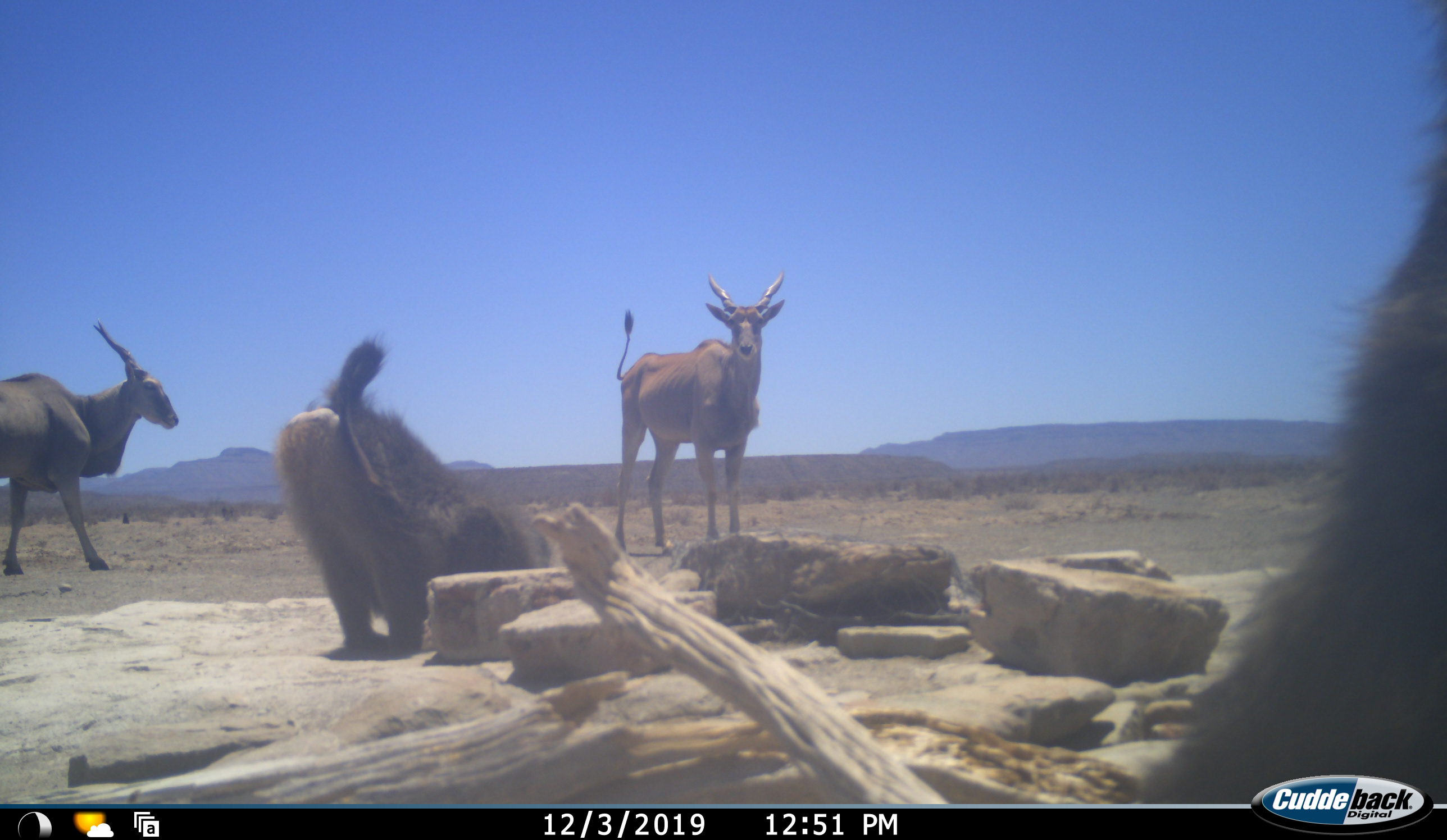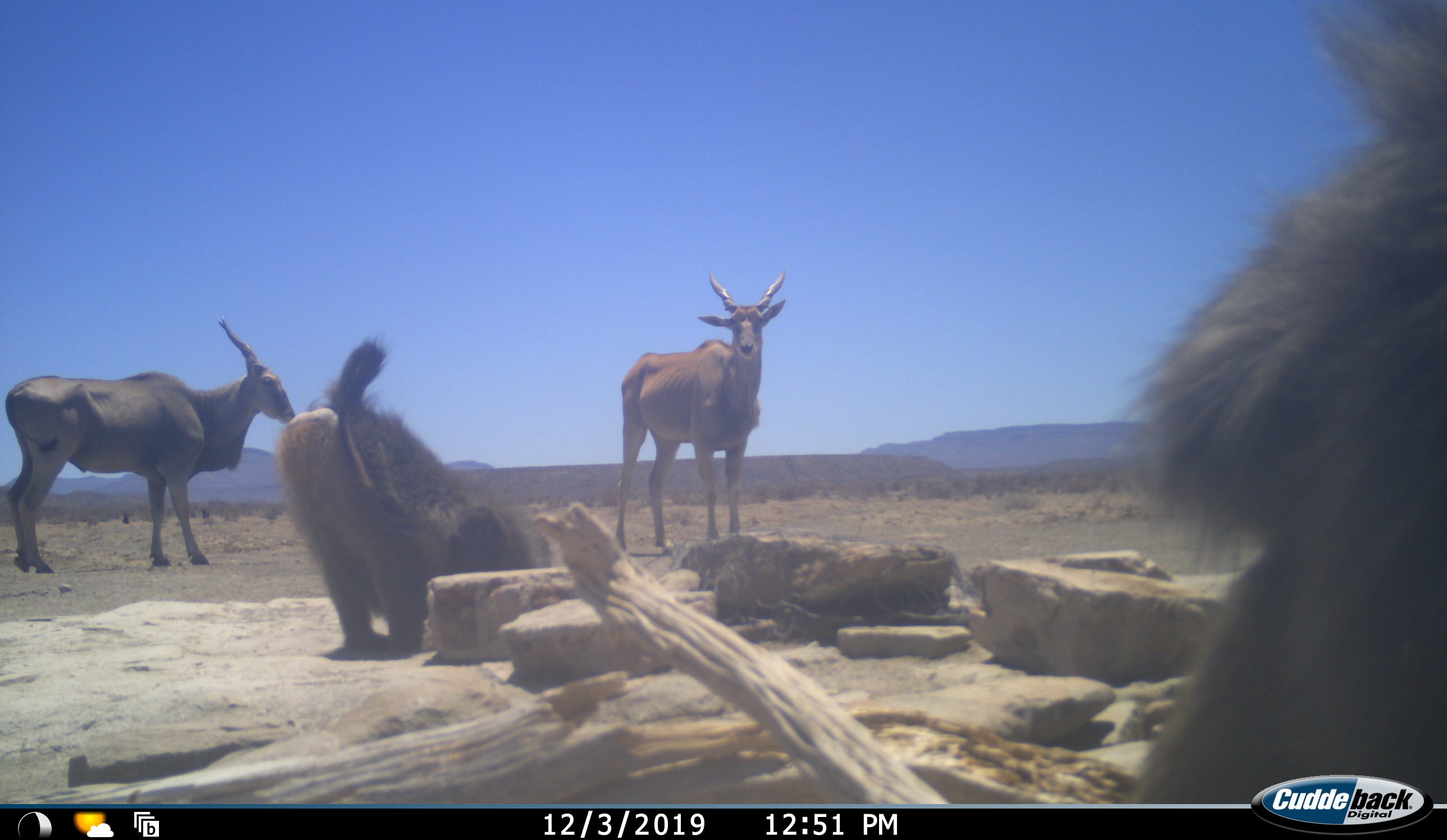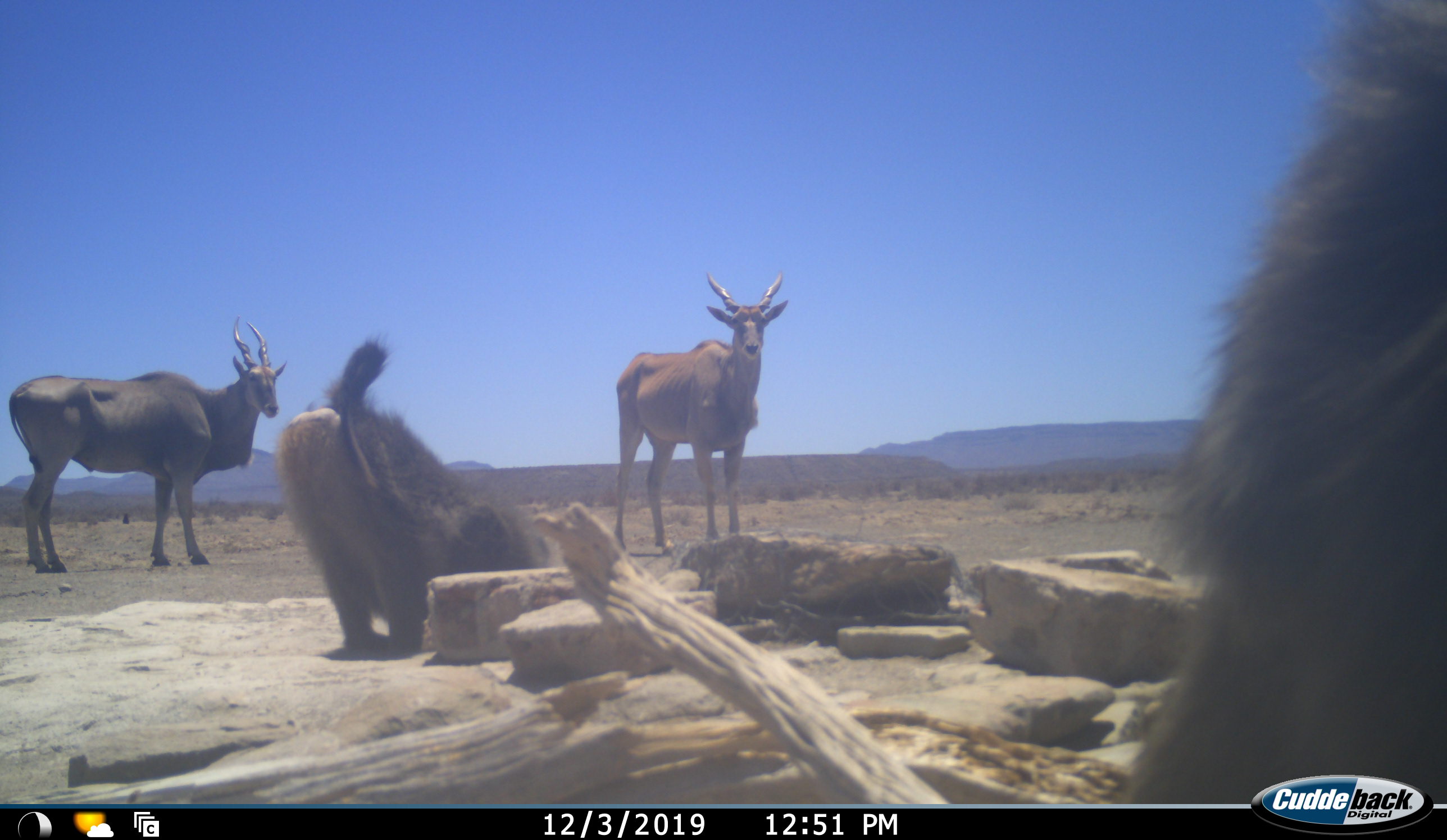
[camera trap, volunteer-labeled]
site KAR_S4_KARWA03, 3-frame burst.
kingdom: Animalia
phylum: Chordata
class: Mammalia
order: Primates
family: Cercopithecidae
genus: Papio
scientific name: Papio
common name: baboon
Baboon (Papio), count 2. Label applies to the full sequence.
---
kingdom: Animalia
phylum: Chordata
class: Mammalia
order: Artiodactyla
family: Bovidae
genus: Tragelaphus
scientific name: Tragelaphus oryx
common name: eland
Eland (Tragelaphus oryx), count 2. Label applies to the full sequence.